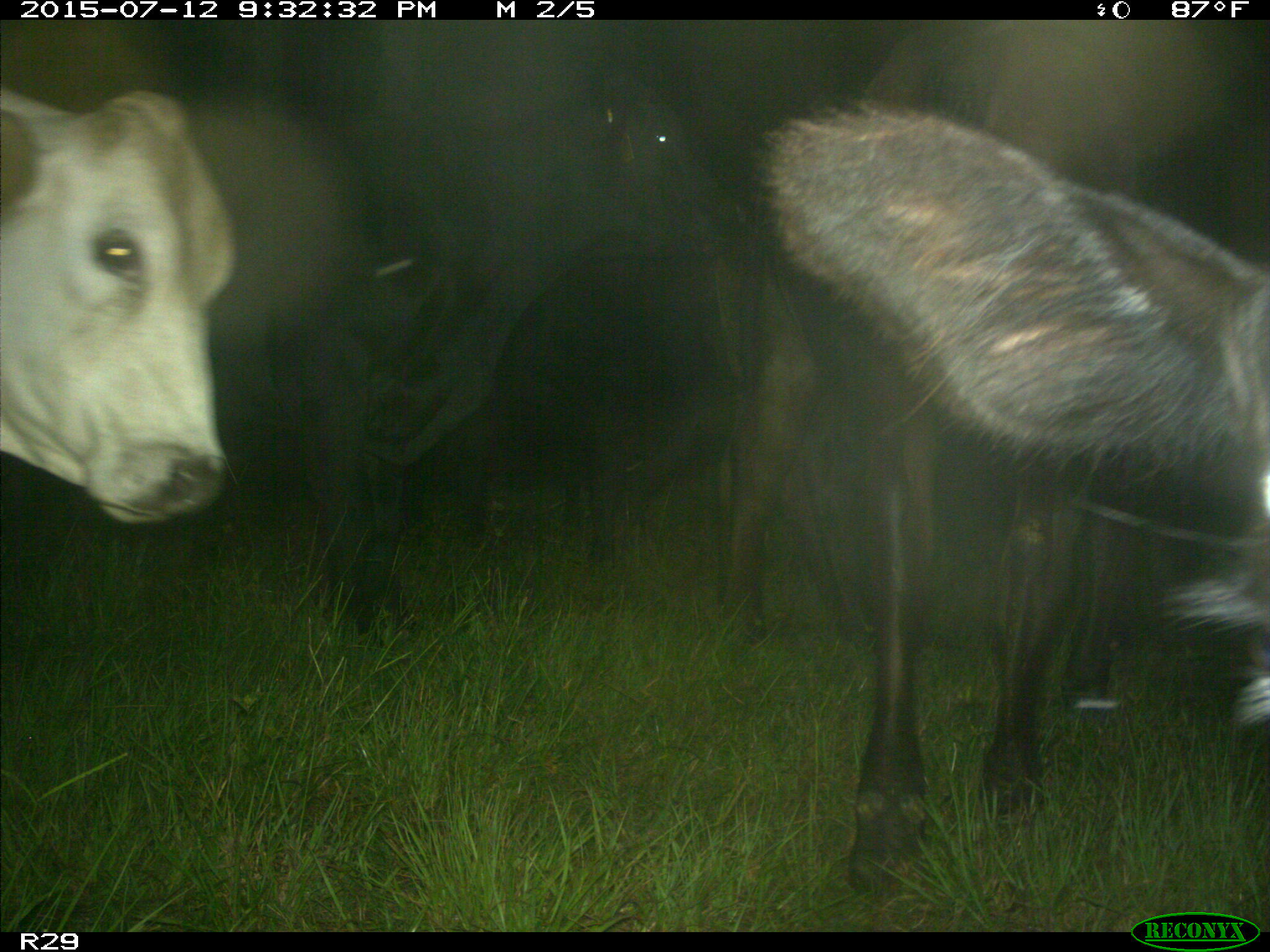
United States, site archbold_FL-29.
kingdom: Animalia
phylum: Chordata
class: Mammalia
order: Artiodactyla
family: Bovidae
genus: Bos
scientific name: Bos taurus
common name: domestic cow